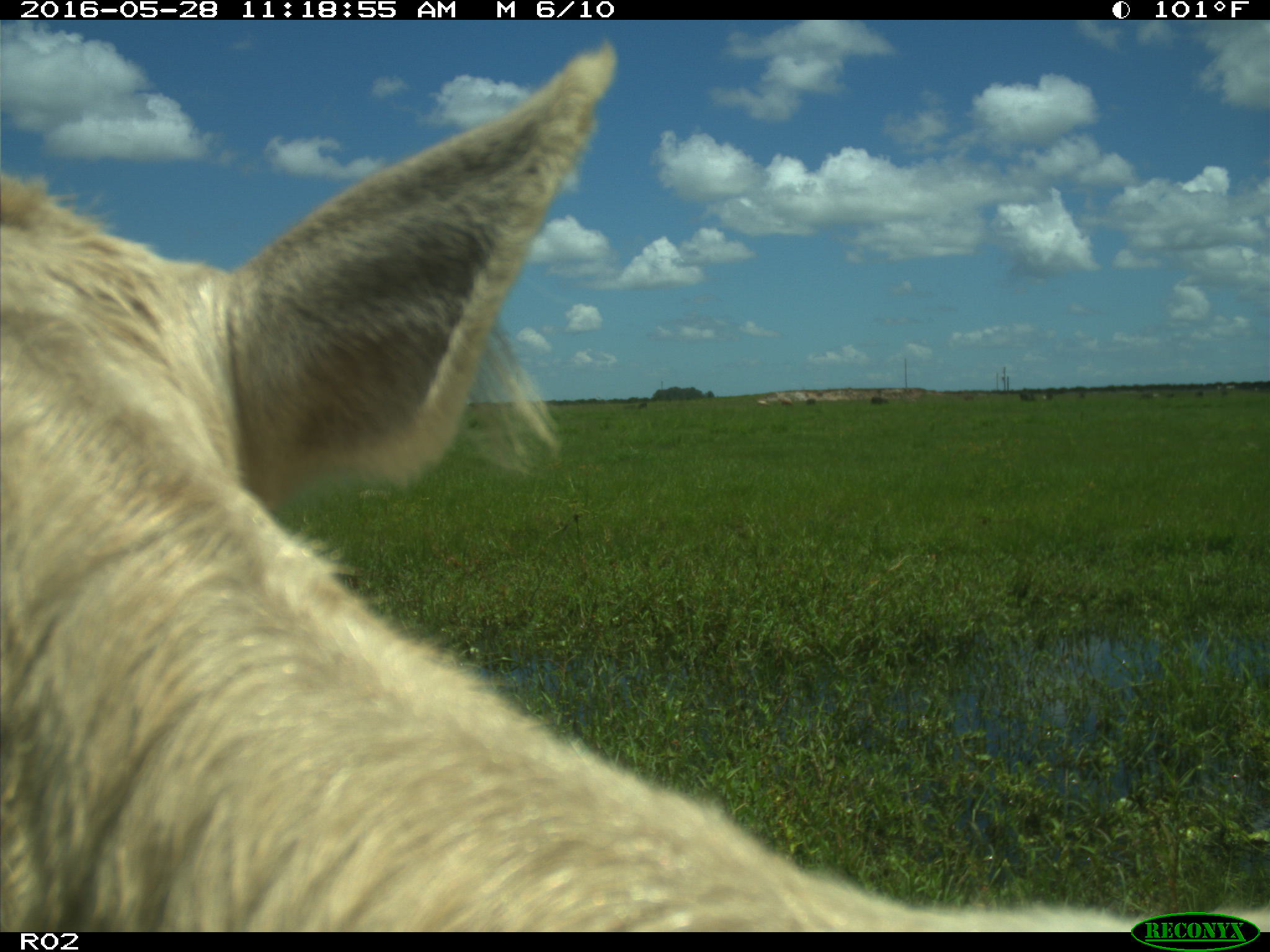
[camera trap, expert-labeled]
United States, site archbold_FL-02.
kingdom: Animalia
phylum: Chordata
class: Mammalia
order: Artiodactyla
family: Bovidae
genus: Bos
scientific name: Bos taurus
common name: domestic cow